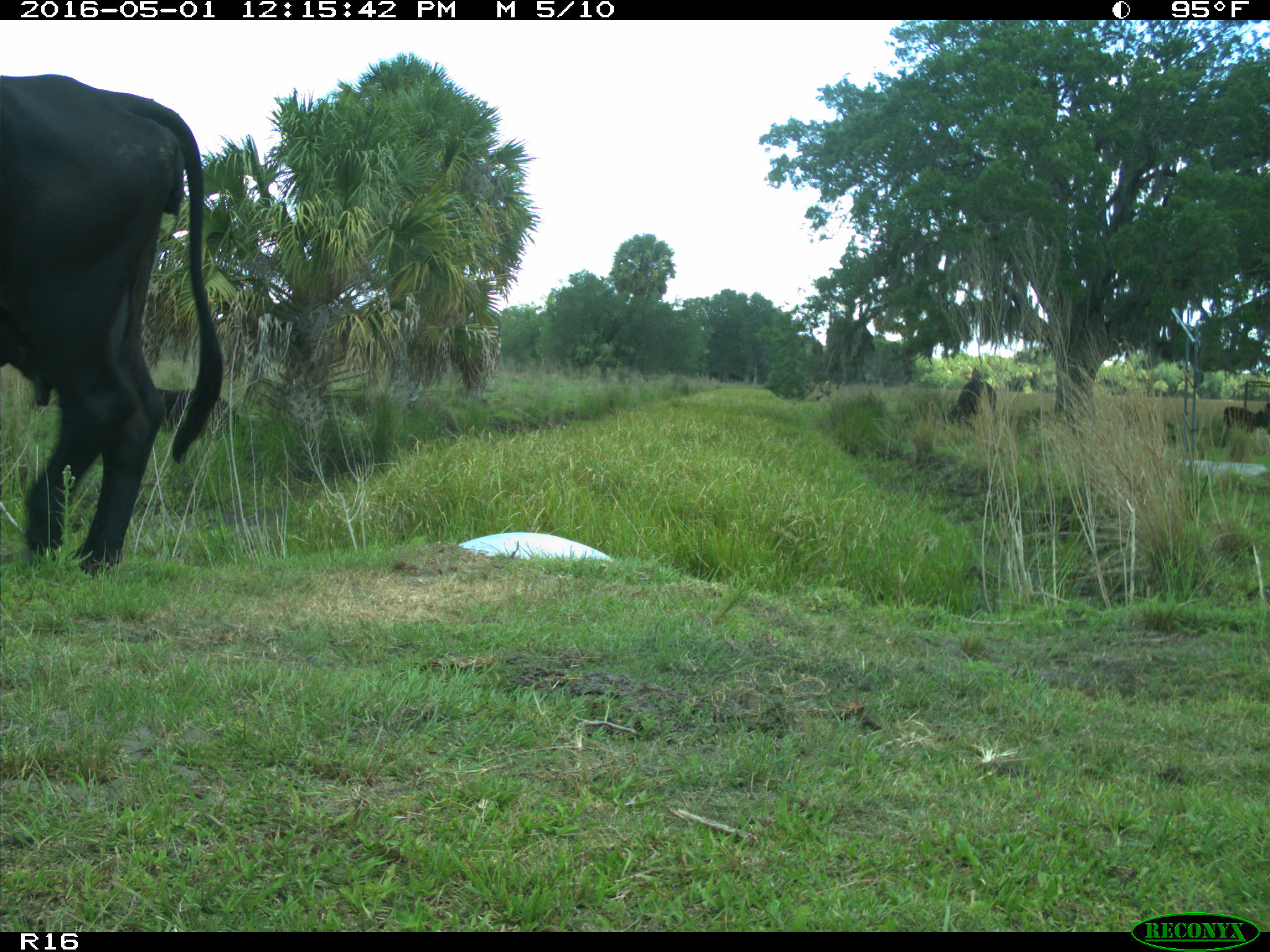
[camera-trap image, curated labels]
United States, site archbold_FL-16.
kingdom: Animalia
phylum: Chordata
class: Mammalia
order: Artiodactyla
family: Bovidae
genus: Bos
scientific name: Bos taurus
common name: domestic cow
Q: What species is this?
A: Bos taurus (domestic cow).